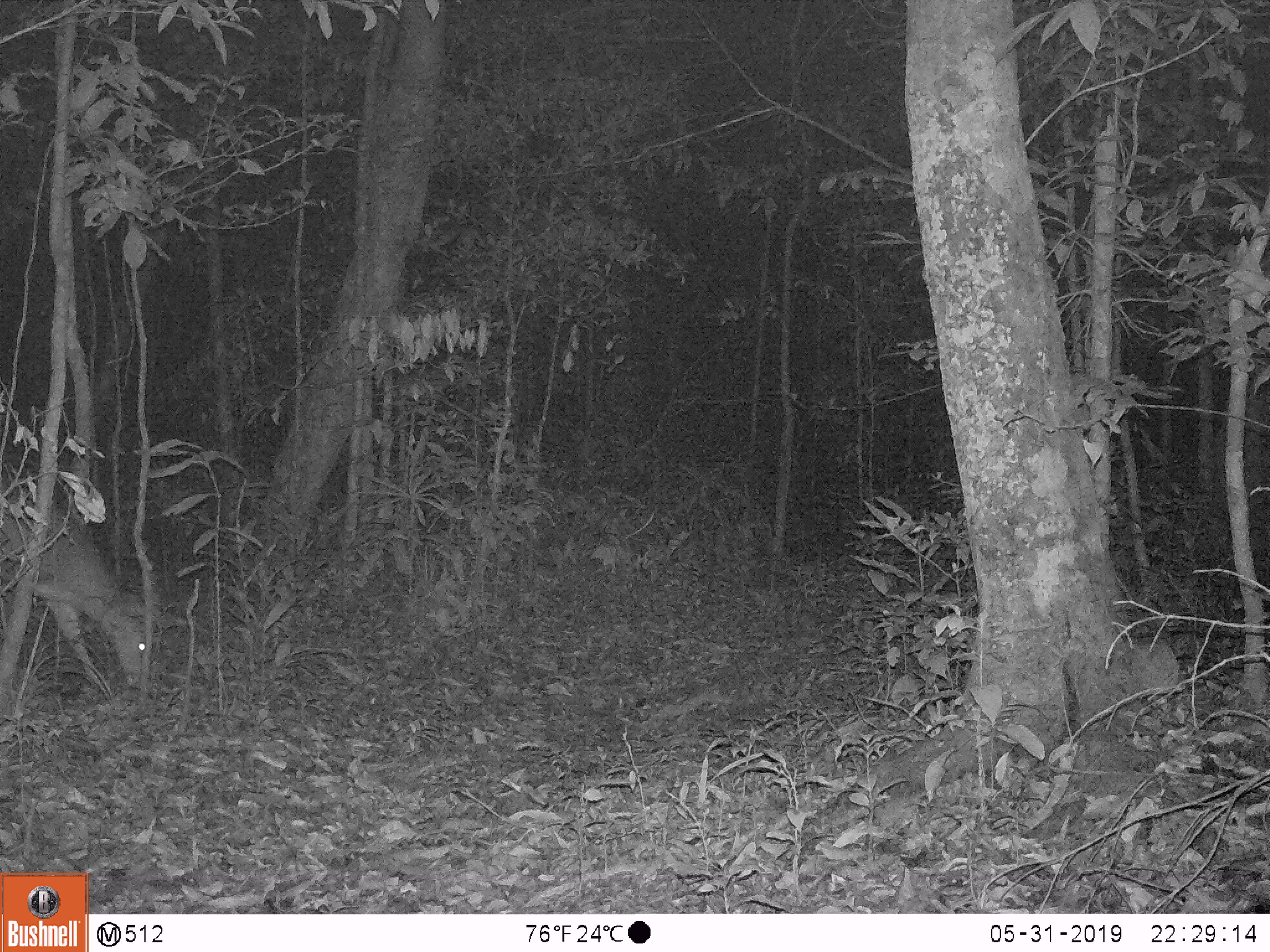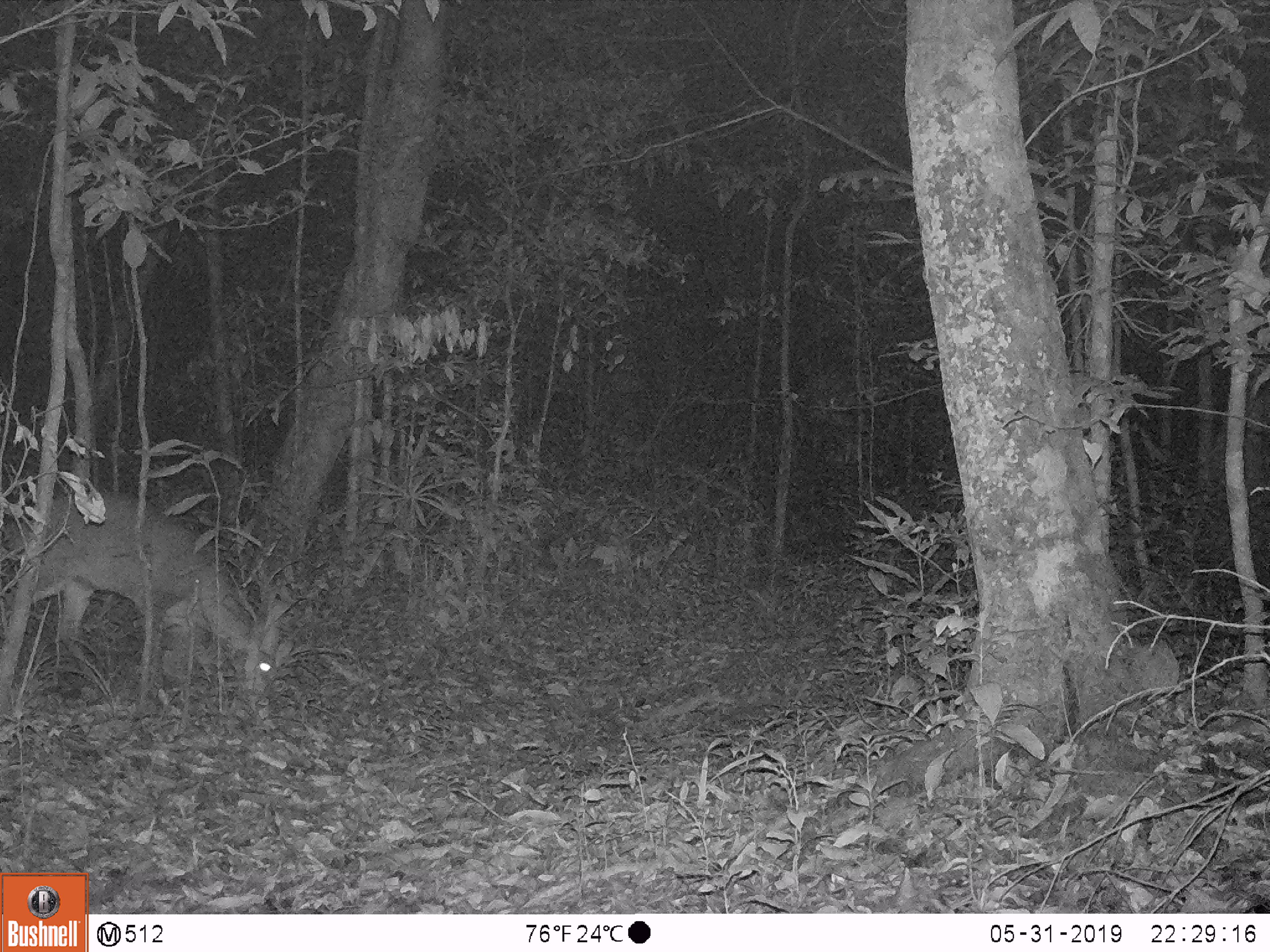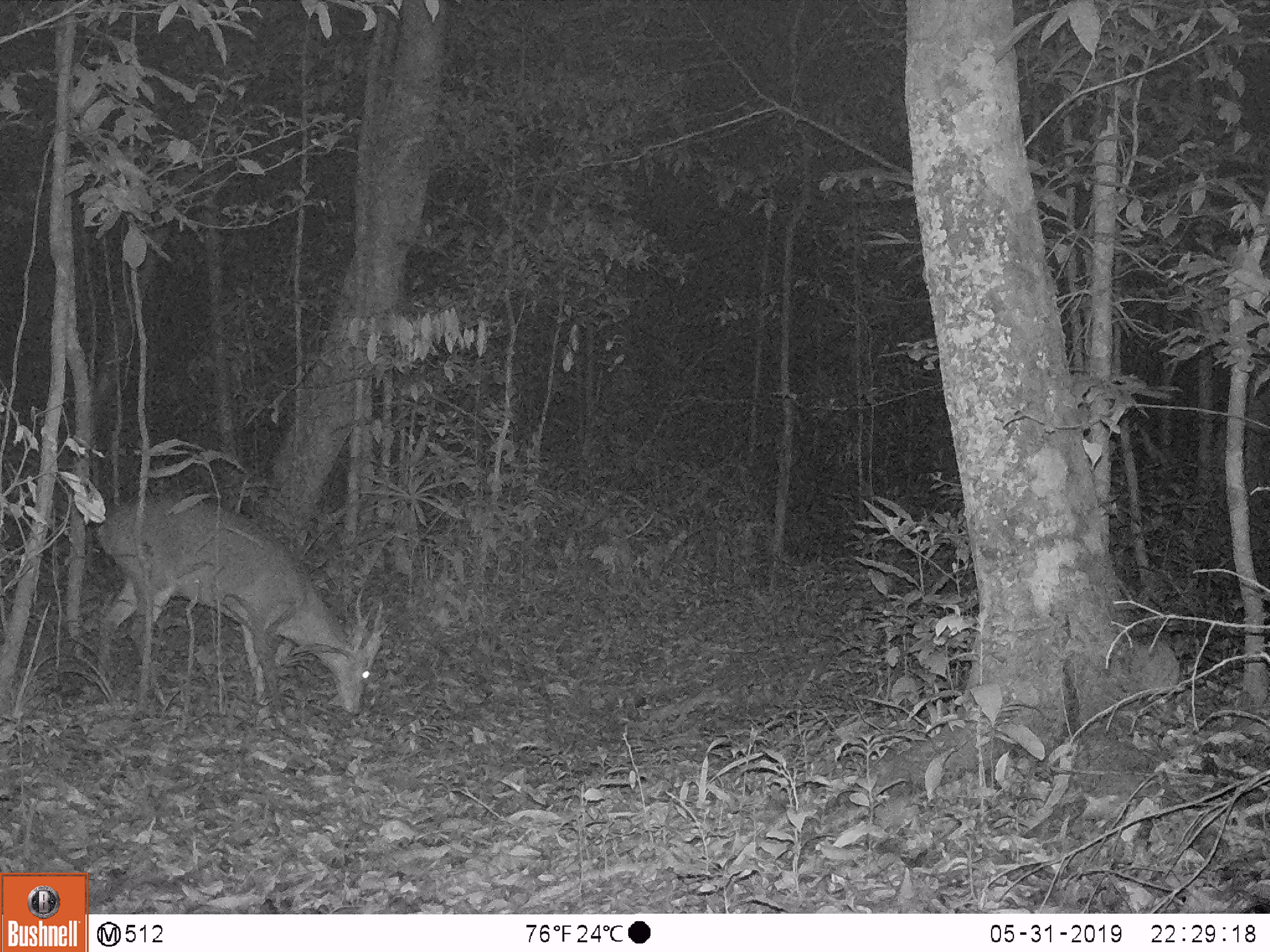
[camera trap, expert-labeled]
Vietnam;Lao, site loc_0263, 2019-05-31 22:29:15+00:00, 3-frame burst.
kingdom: Animalia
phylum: Chordata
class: Mammalia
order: Artiodactyla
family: Cervidae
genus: Muntiacus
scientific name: Muntiacus vuquangensis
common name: large-antlered muntjac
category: large antlered muntjac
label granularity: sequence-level